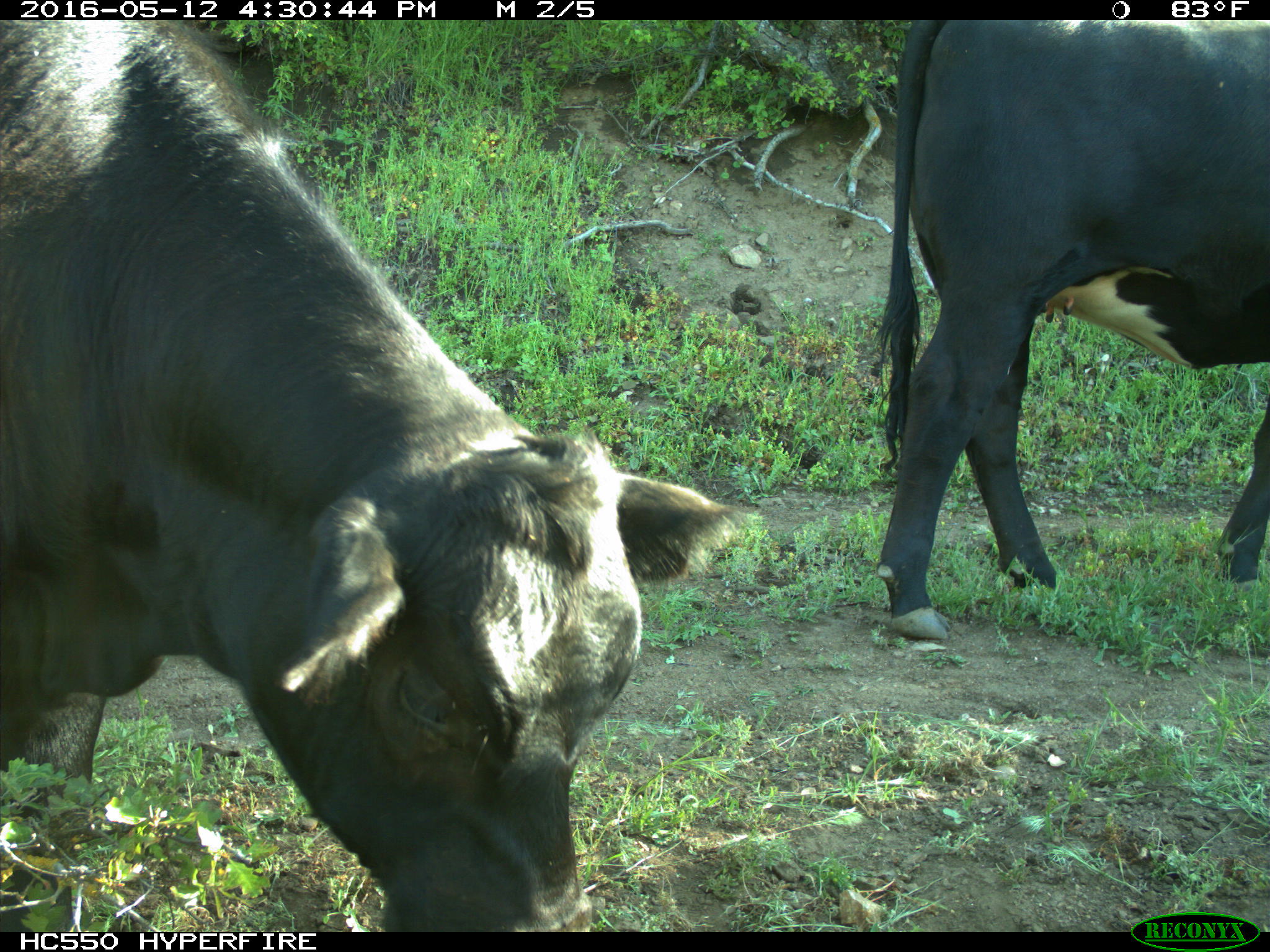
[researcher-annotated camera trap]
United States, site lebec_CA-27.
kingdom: Animalia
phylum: Chordata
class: Mammalia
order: Artiodactyla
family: Bovidae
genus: Bos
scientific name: Bos taurus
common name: domestic cow